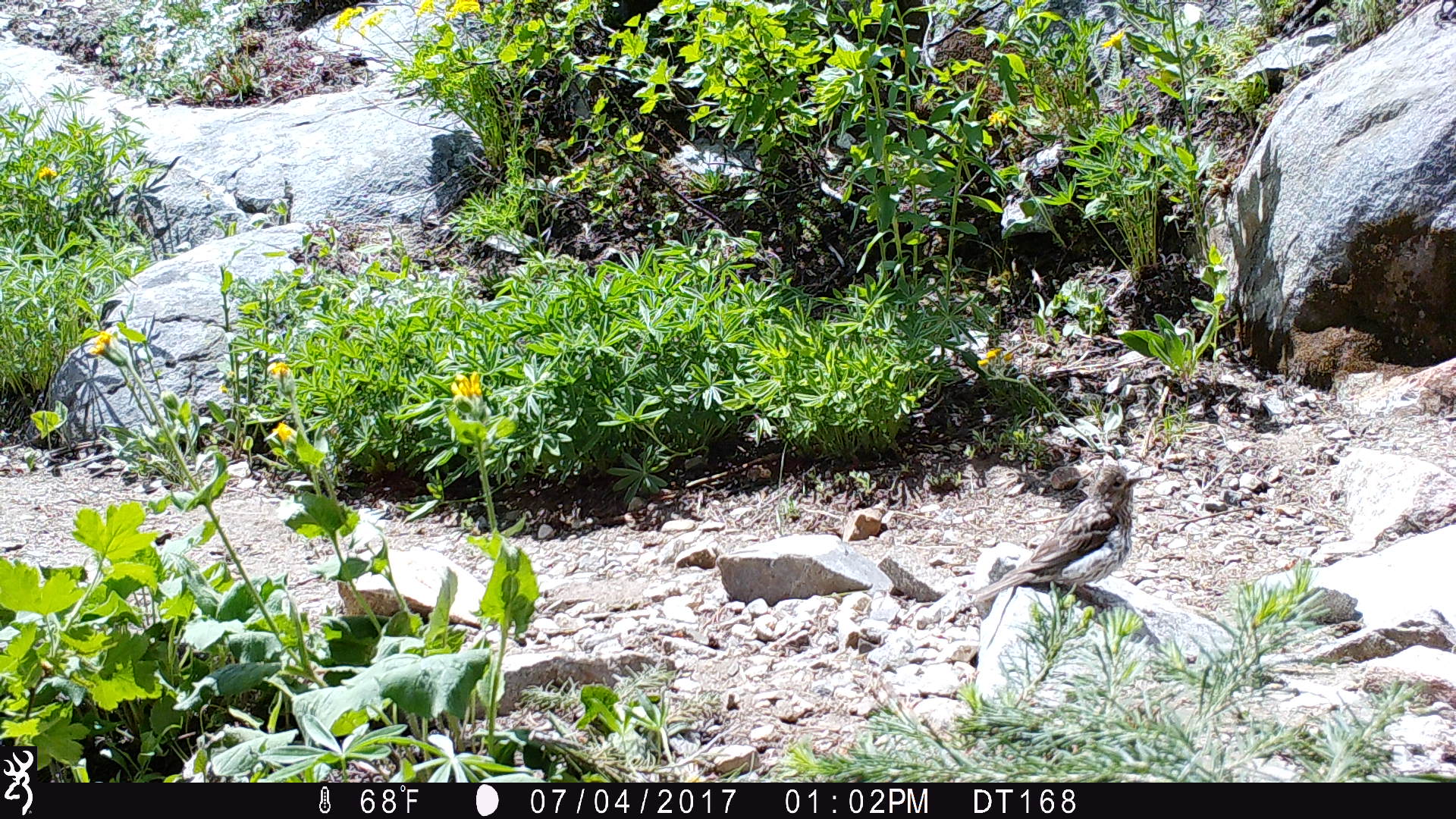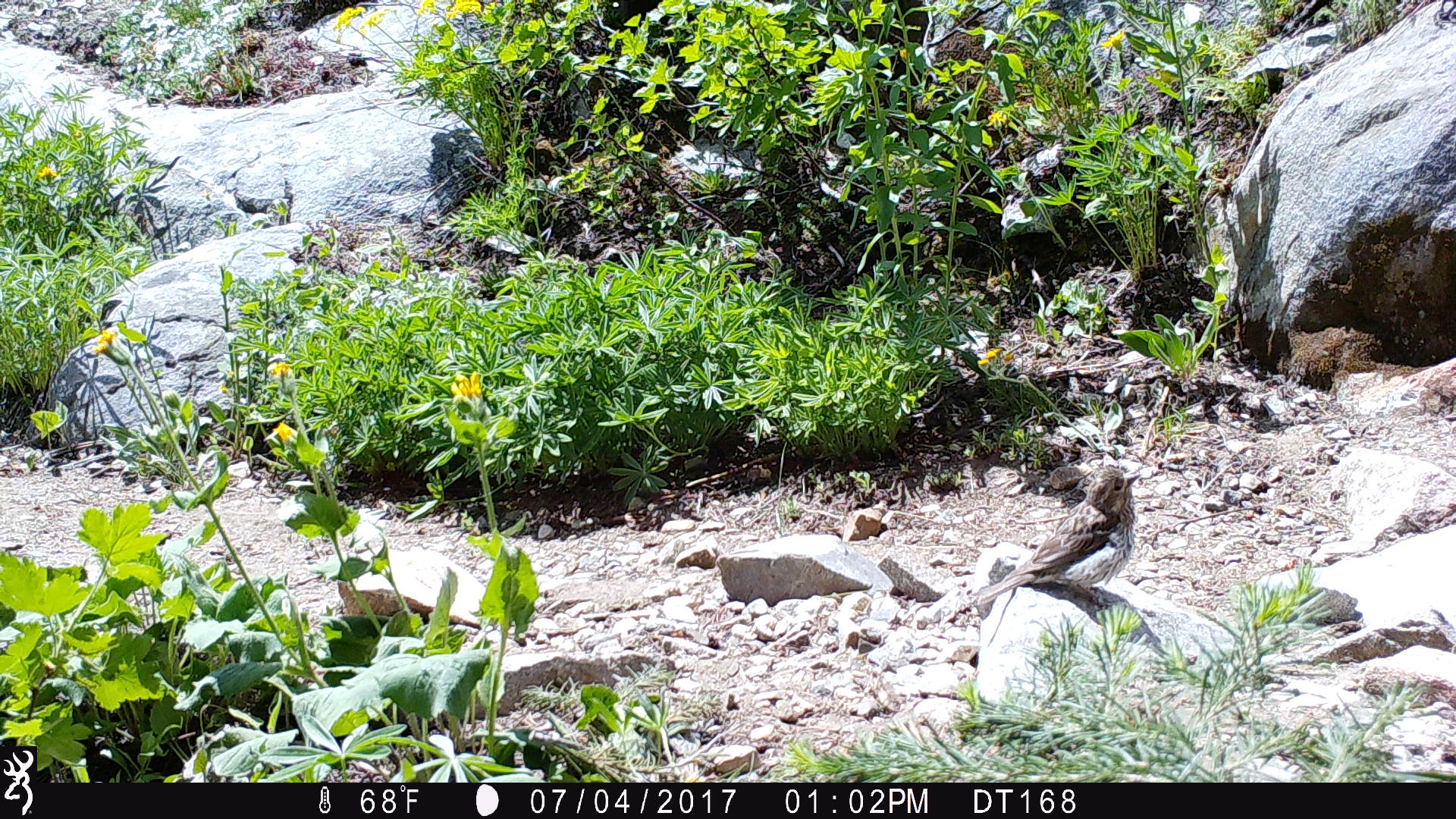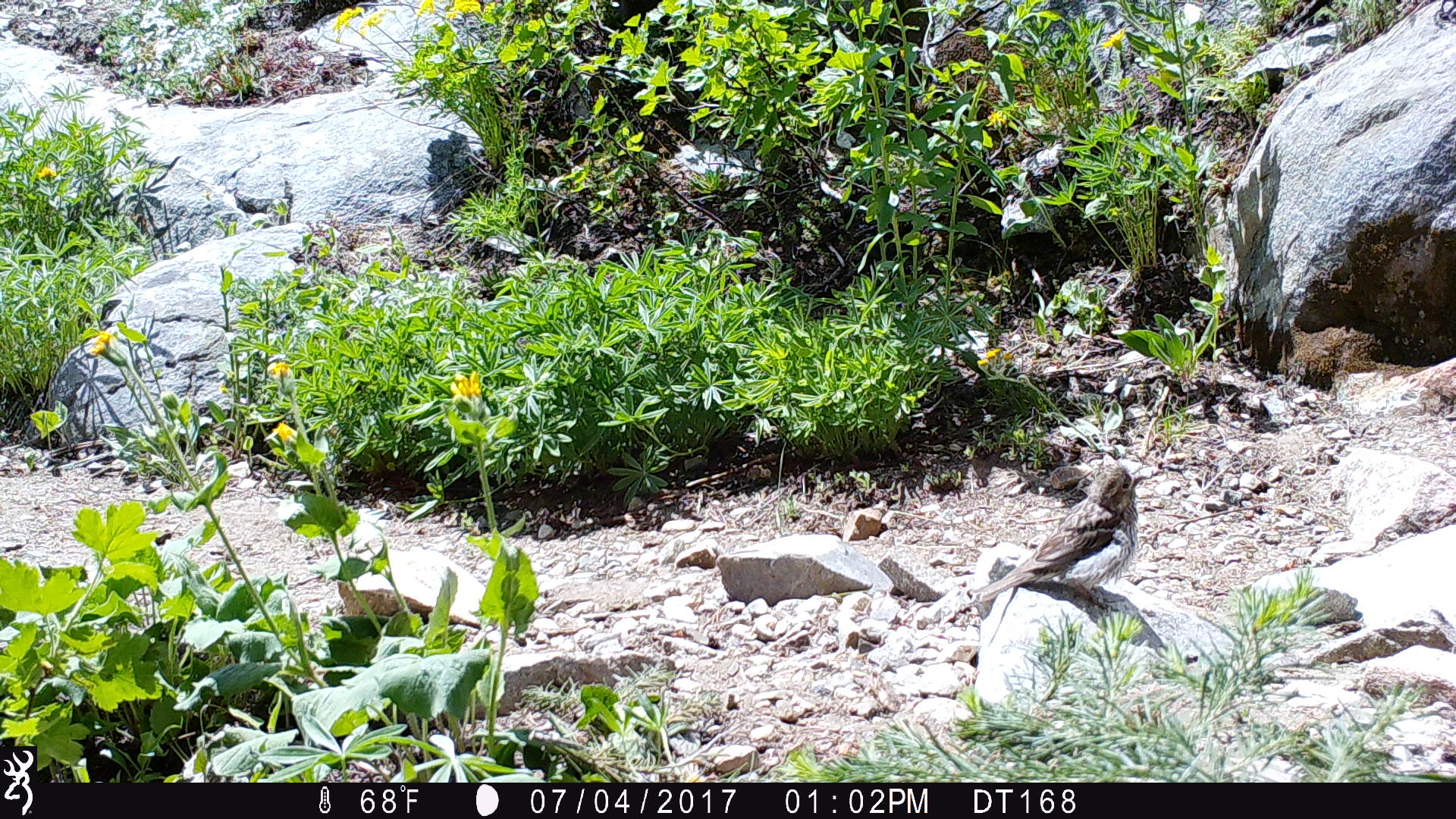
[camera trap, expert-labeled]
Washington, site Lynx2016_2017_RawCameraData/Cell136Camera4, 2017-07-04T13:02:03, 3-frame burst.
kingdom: Animalia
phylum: Chordata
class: Aves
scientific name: Aves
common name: birds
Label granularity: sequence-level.